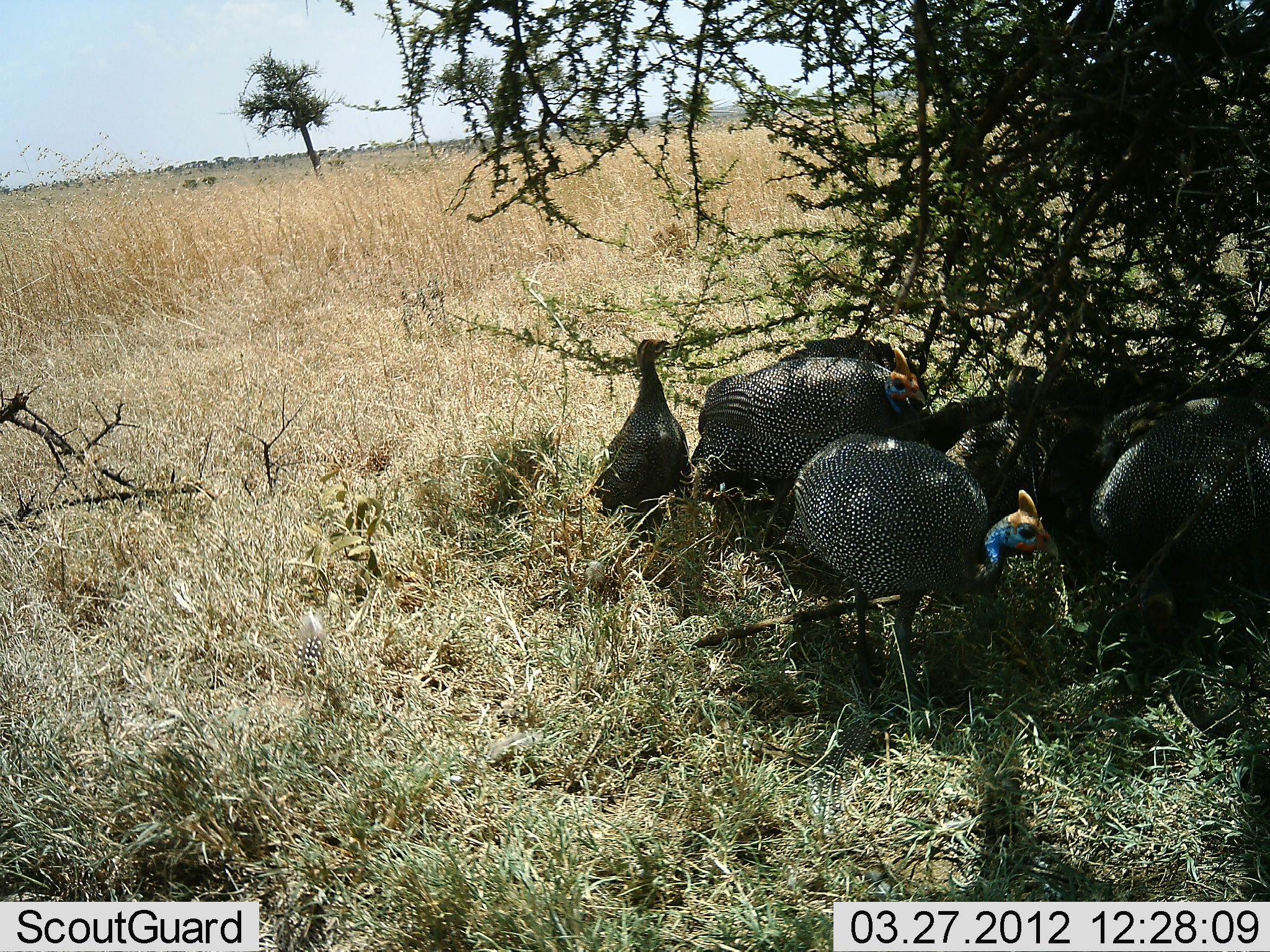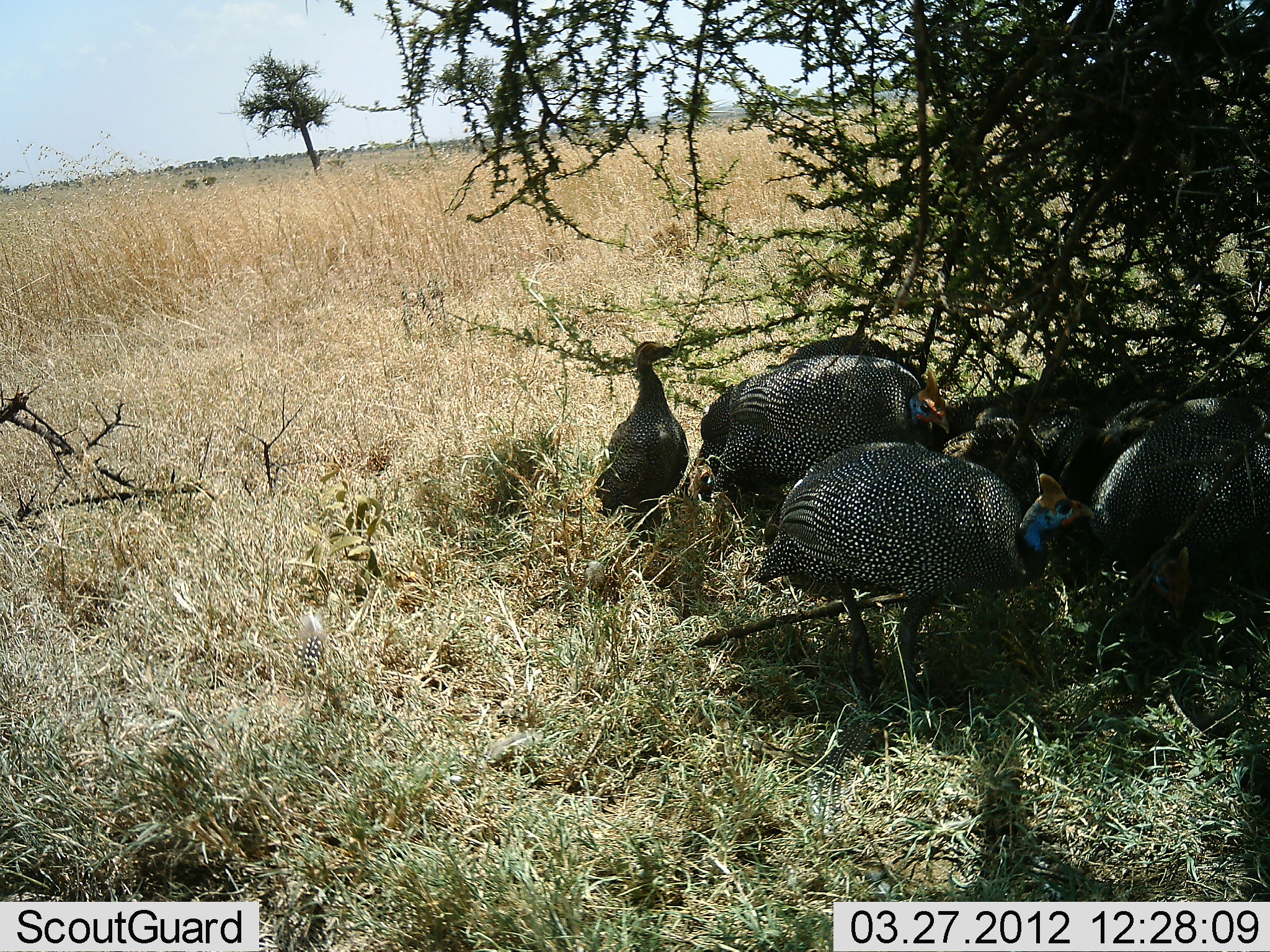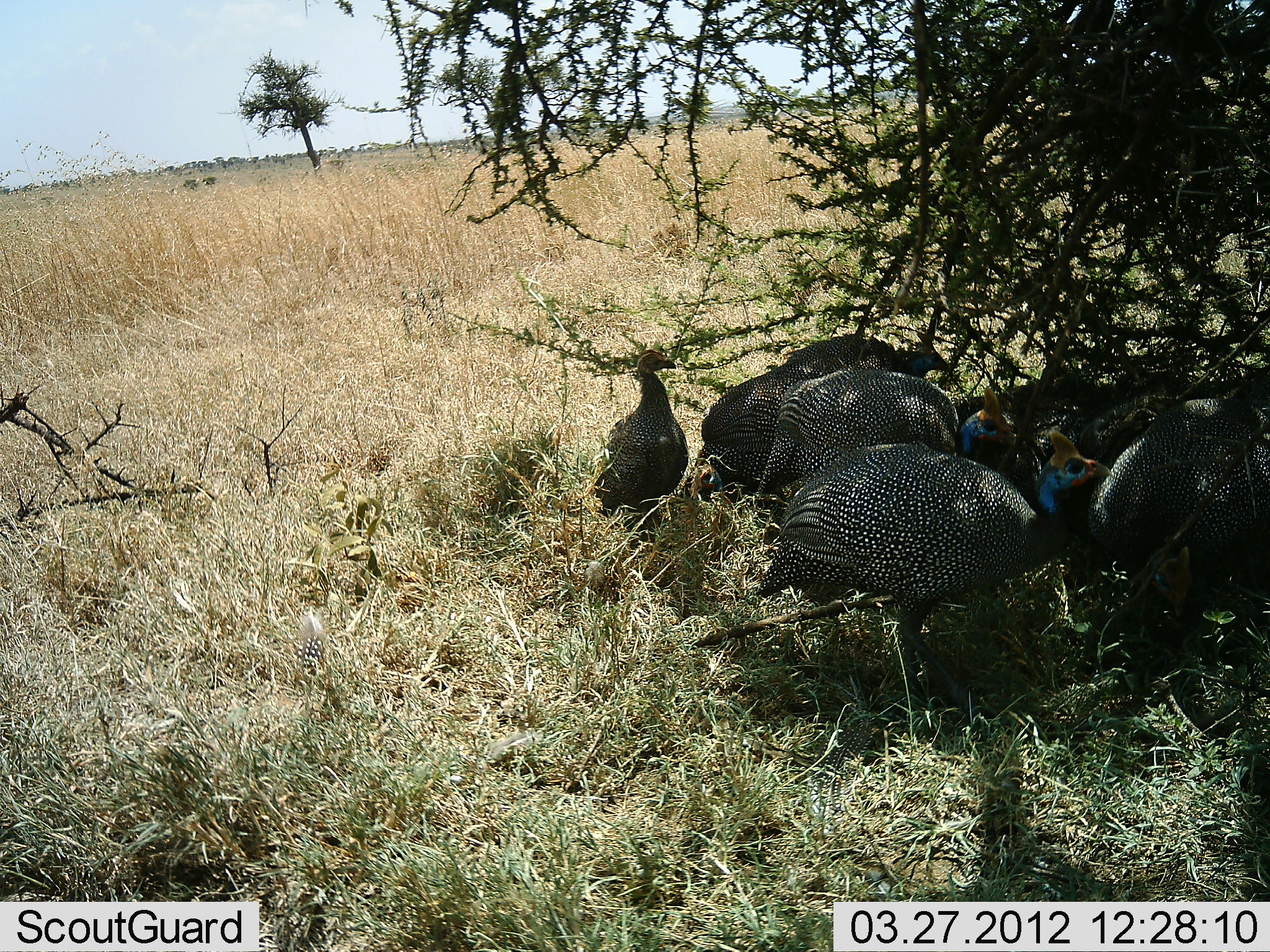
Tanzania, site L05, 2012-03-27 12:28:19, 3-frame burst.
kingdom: Animalia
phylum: Chordata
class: Aves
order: Galliformes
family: Numididae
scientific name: Numididae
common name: guinea fowl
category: guineafowl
Guineafowl (guinea fowl) (Numididae), count 7. Behavior (volunteer vote fractions): standing 71%, resting 47%, moving 24%, interacting 0%. Young present (vote fraction): 18%. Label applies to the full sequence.